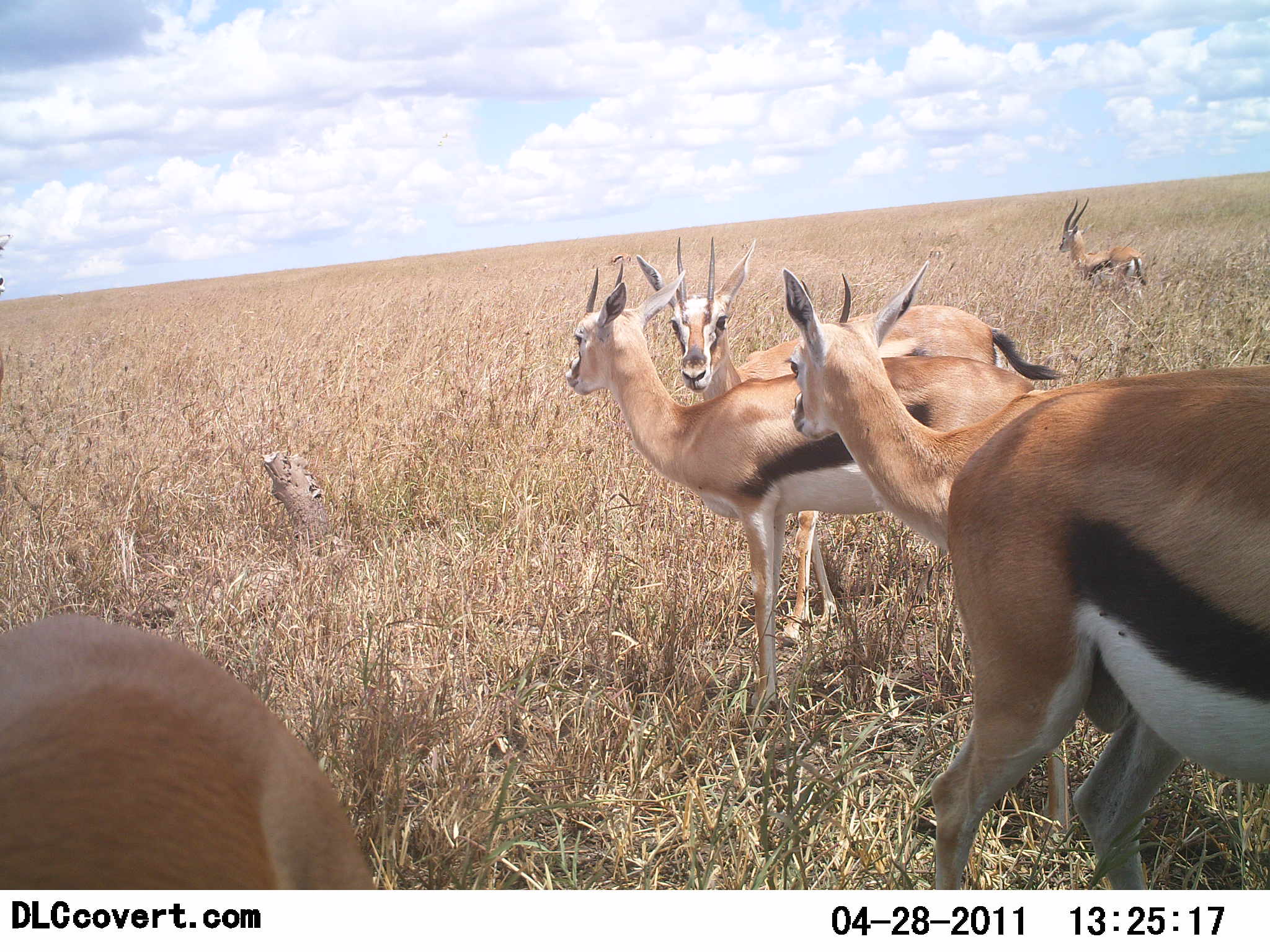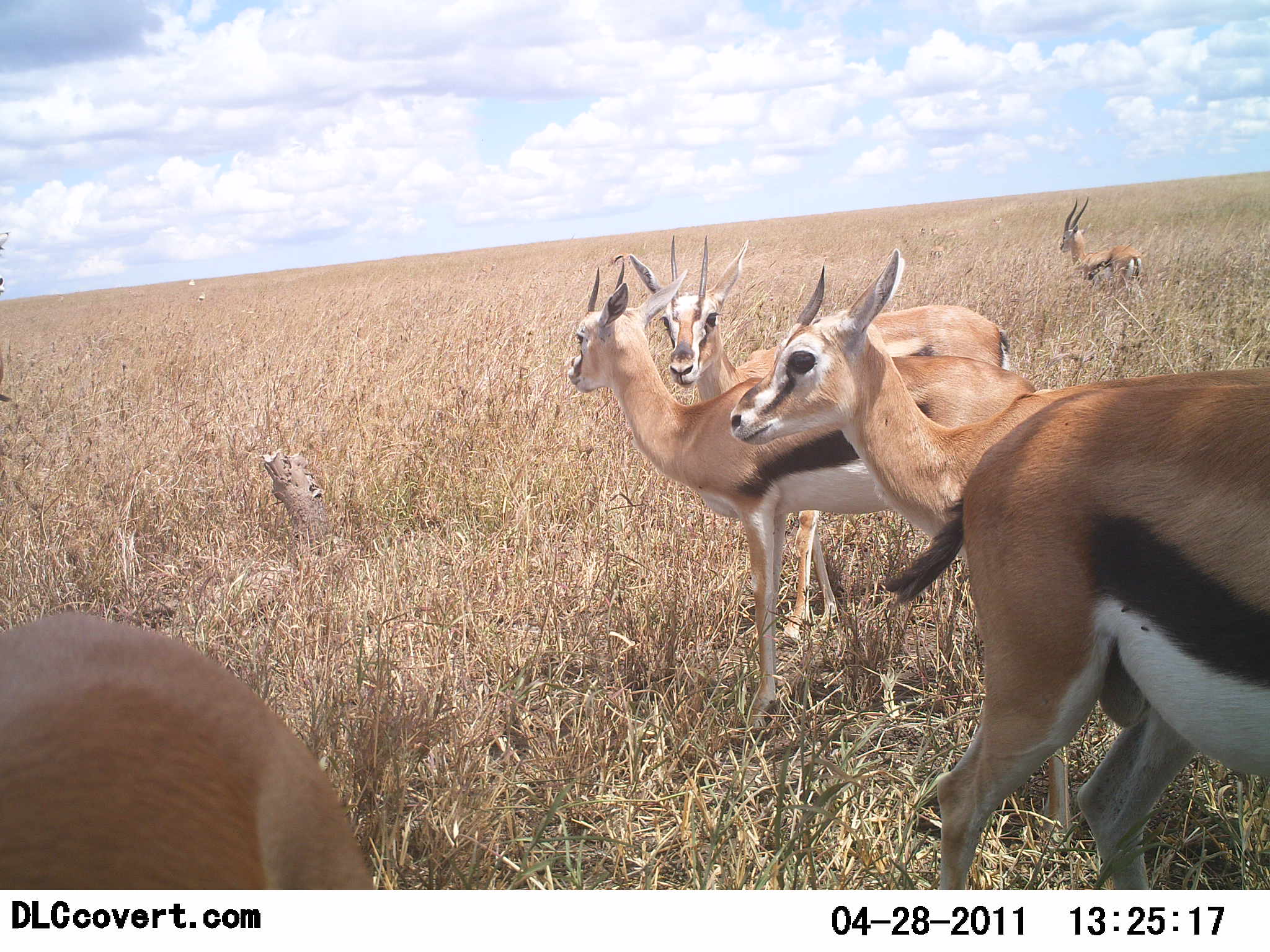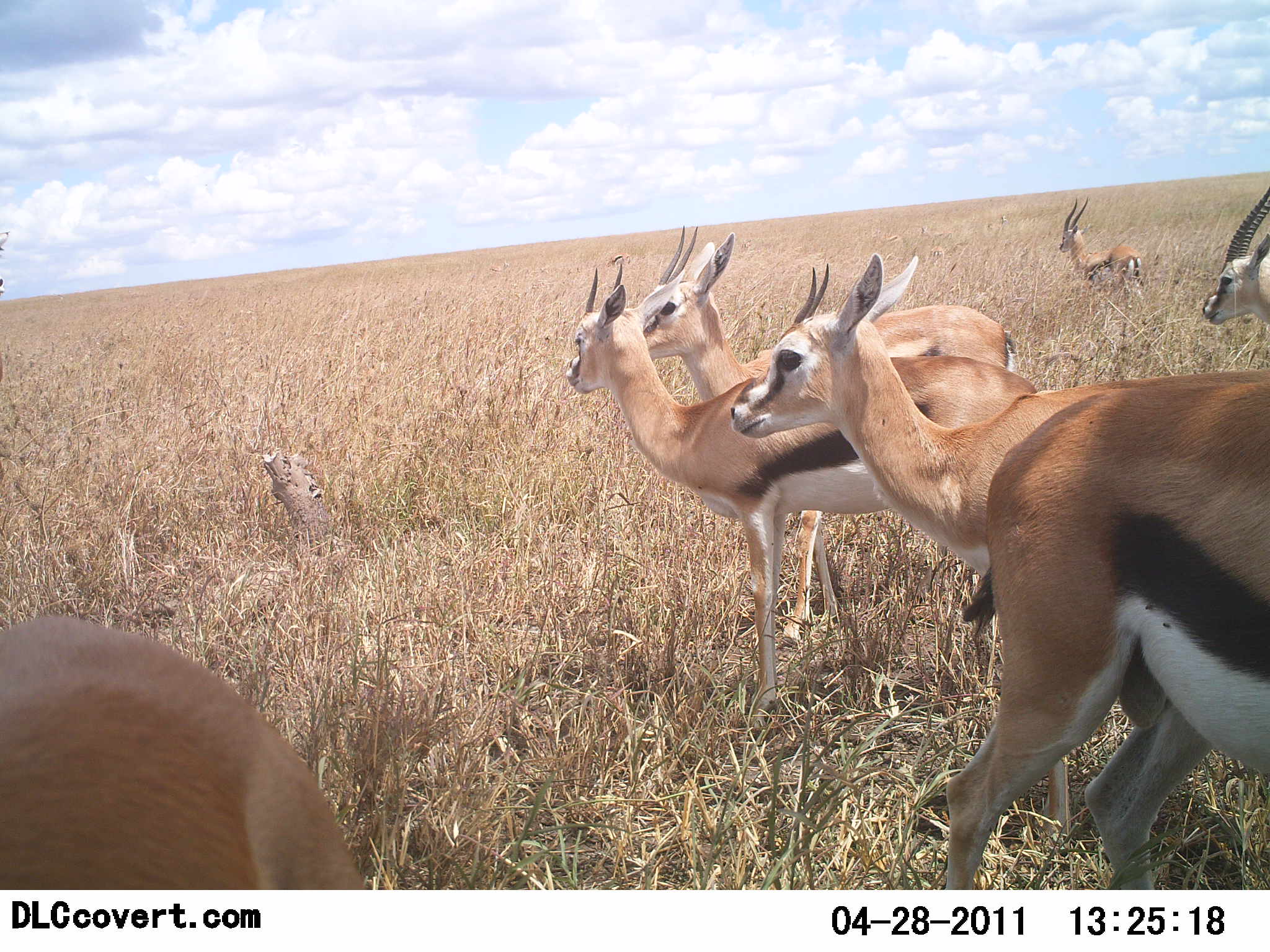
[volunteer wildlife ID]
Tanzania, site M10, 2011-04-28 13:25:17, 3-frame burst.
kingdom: Animalia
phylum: Chordata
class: Mammalia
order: Artiodactyla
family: Bovidae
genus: Eudorcas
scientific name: Eudorcas thomsonii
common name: thomson's gazelle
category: gazellethomsons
Gazellethomsons (thomson's gazelle) (Eudorcas thomsonii), count 6. Behavior (volunteer vote fractions): standing 92%, resting 8%, moving 46%, interacting 15%. Young present (vote fraction): 0%. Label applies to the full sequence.